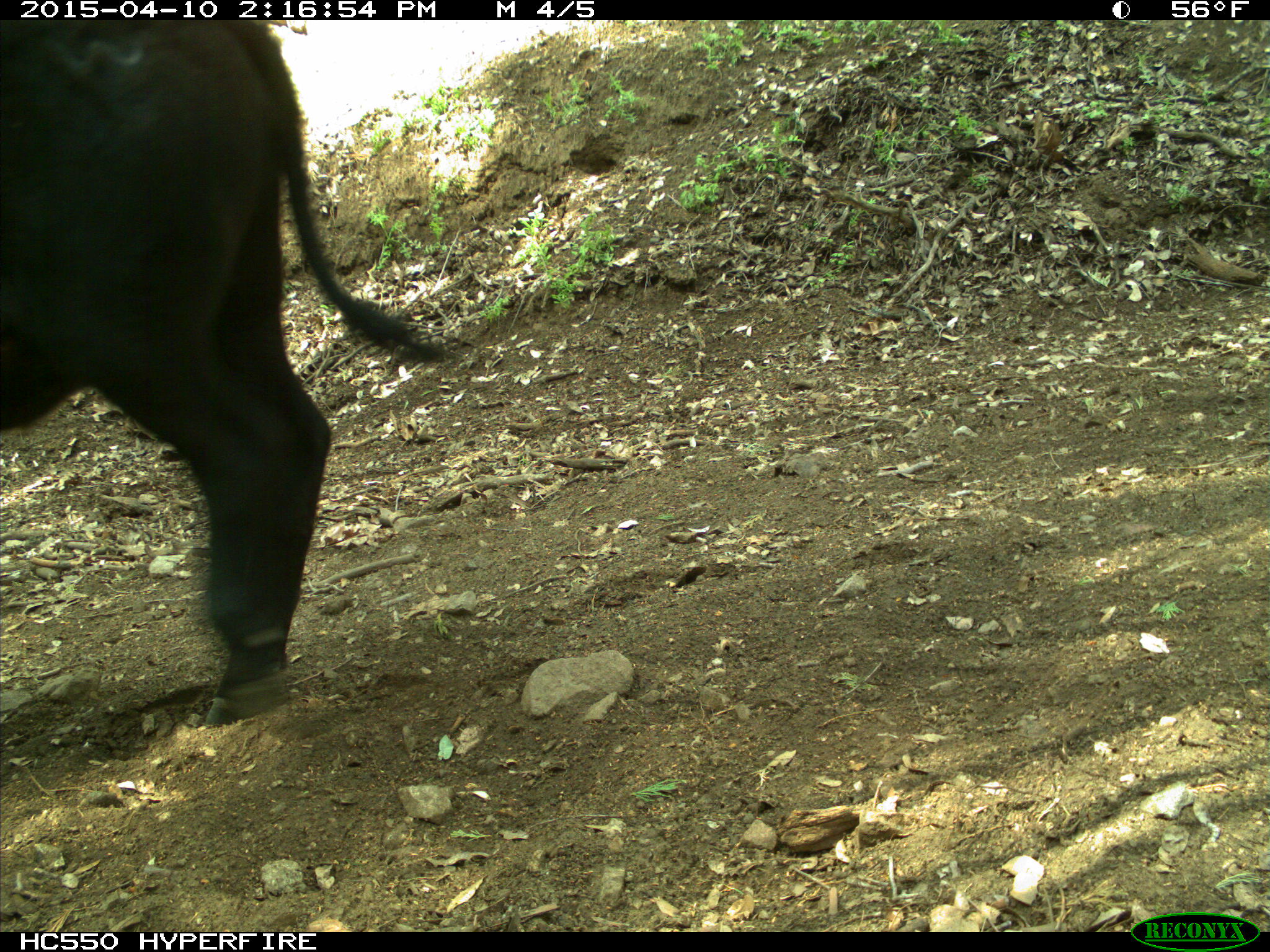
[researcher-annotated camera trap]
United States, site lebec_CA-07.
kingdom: Animalia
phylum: Chordata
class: Mammalia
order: Artiodactyla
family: Bovidae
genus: Bos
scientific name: Bos taurus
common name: domestic cow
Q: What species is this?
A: Bos taurus (domestic cow).